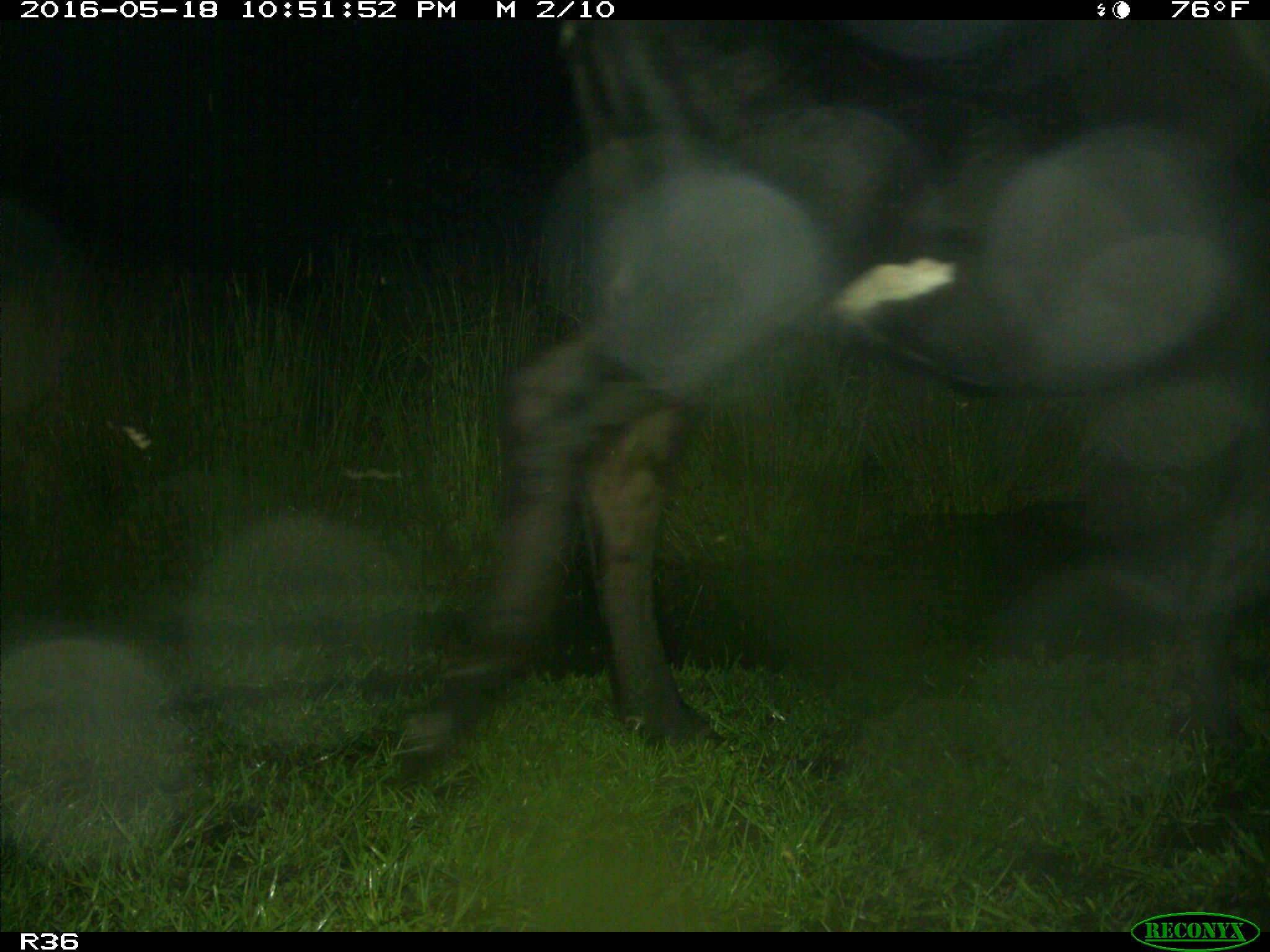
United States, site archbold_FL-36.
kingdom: Animalia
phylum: Chordata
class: Mammalia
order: Artiodactyla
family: Bovidae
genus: Bos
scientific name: Bos taurus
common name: domestic cow